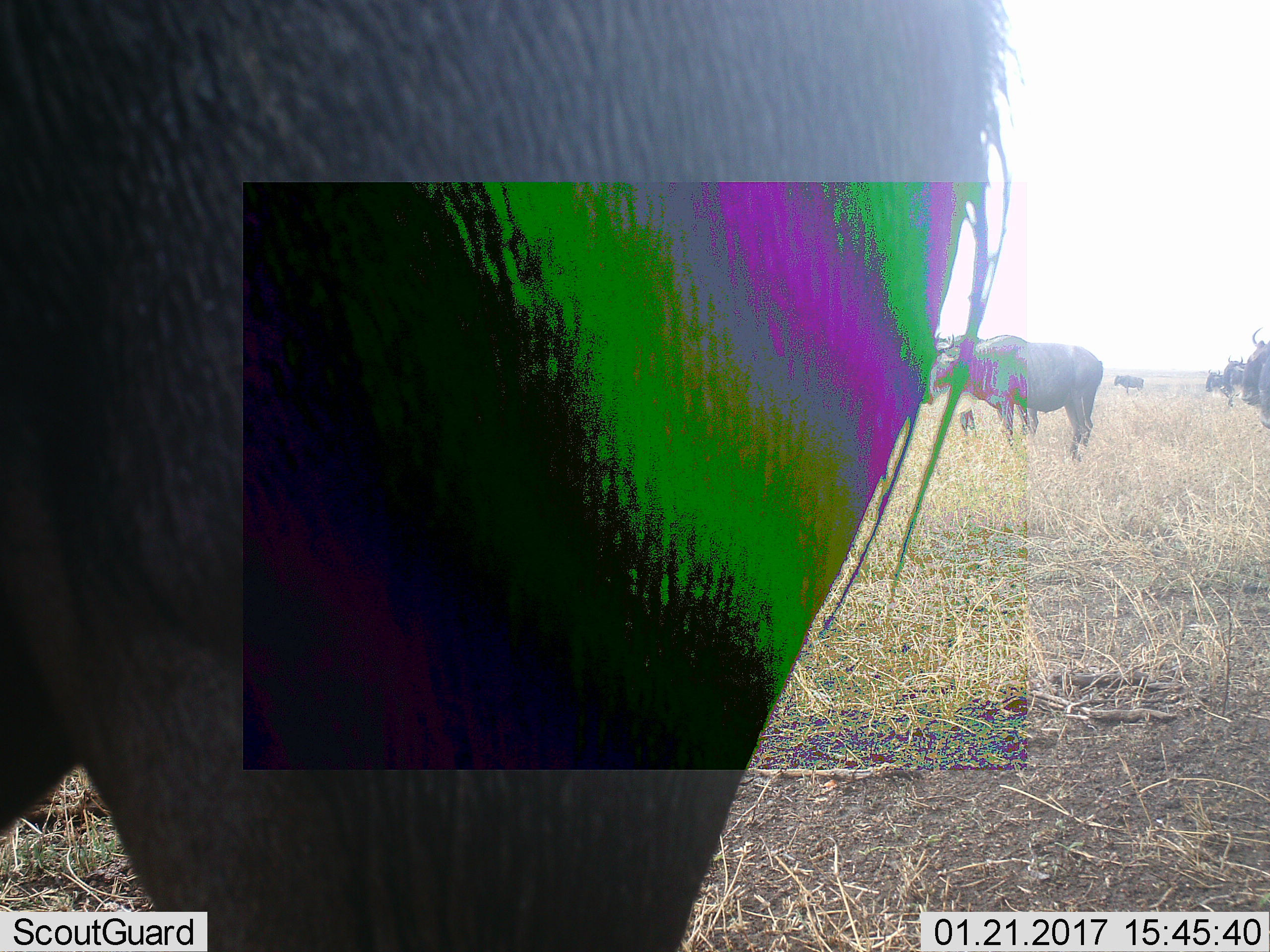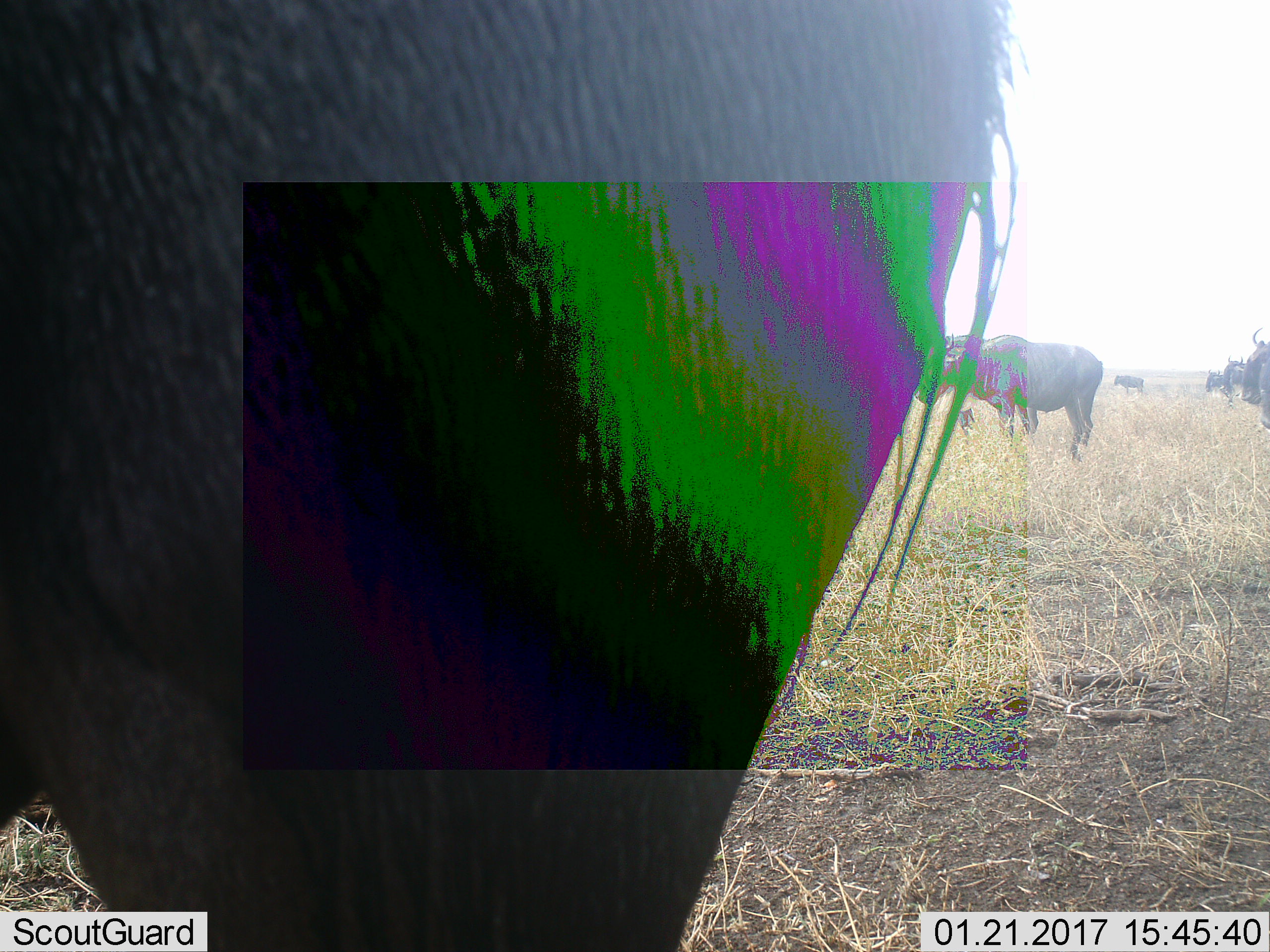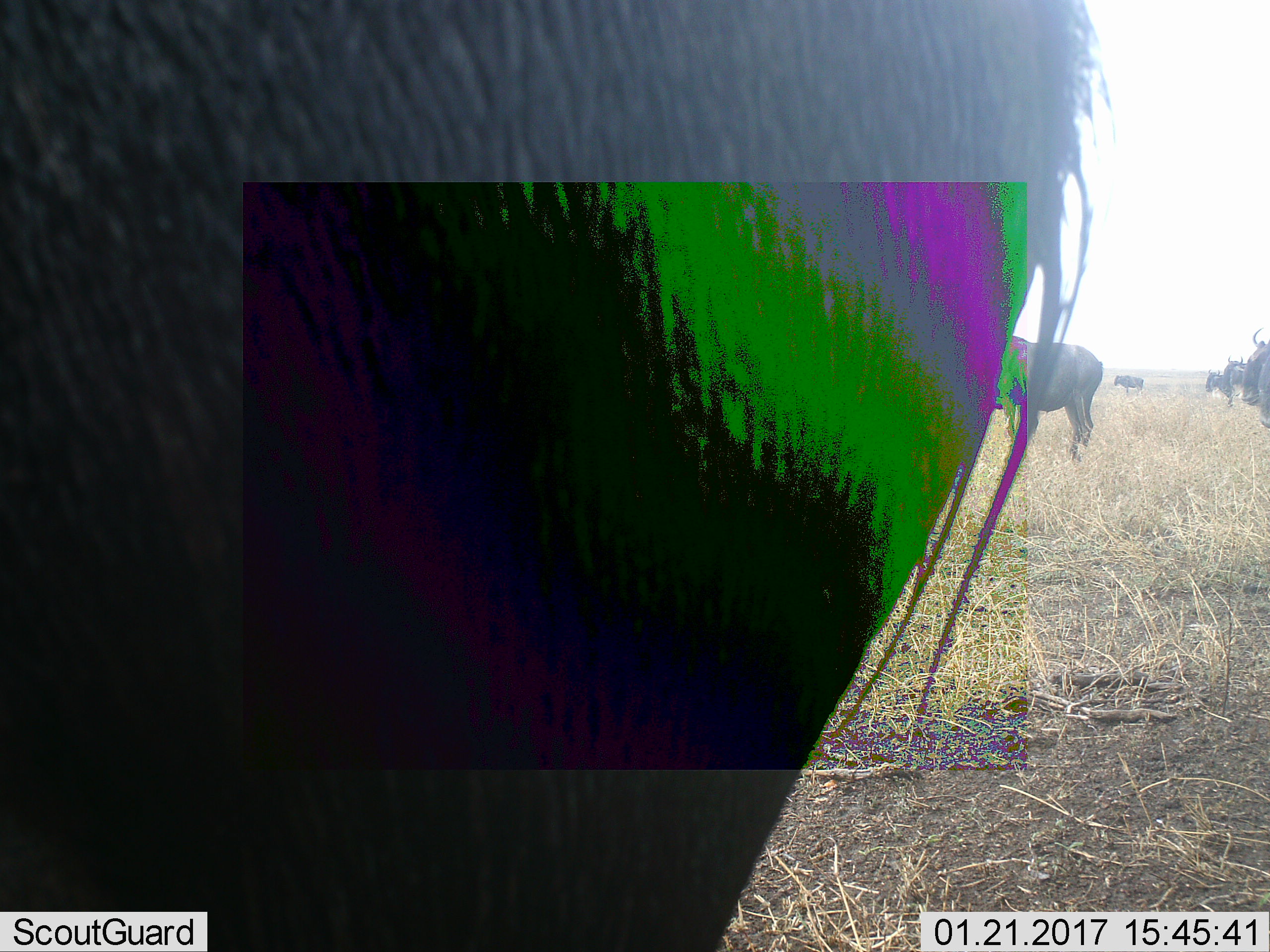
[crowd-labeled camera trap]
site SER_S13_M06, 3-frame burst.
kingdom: Animalia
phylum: Chordata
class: Mammalia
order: Artiodactyla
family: Bovidae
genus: Connochaetes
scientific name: Connochaetes taurinus taurinus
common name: blue wildebeest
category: wildebeestblue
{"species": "wildebeestblue (blue wildebeest) (Connochaetes taurinus taurinus)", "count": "7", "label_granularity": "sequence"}